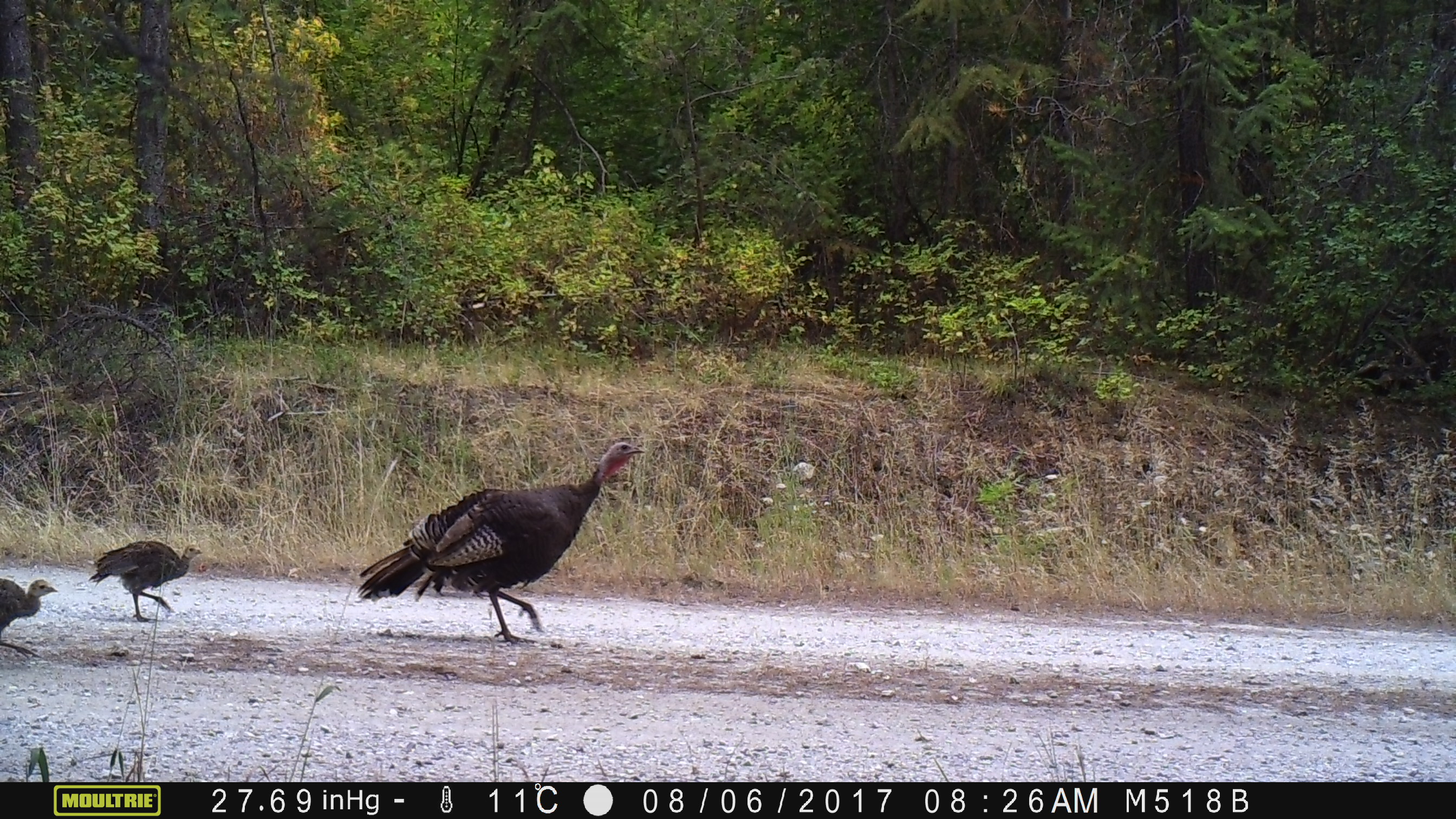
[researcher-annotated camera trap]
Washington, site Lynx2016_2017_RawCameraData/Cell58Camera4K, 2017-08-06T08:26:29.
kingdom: Animalia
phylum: Chordata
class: Aves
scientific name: Aves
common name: birds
Aves (birds). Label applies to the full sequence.